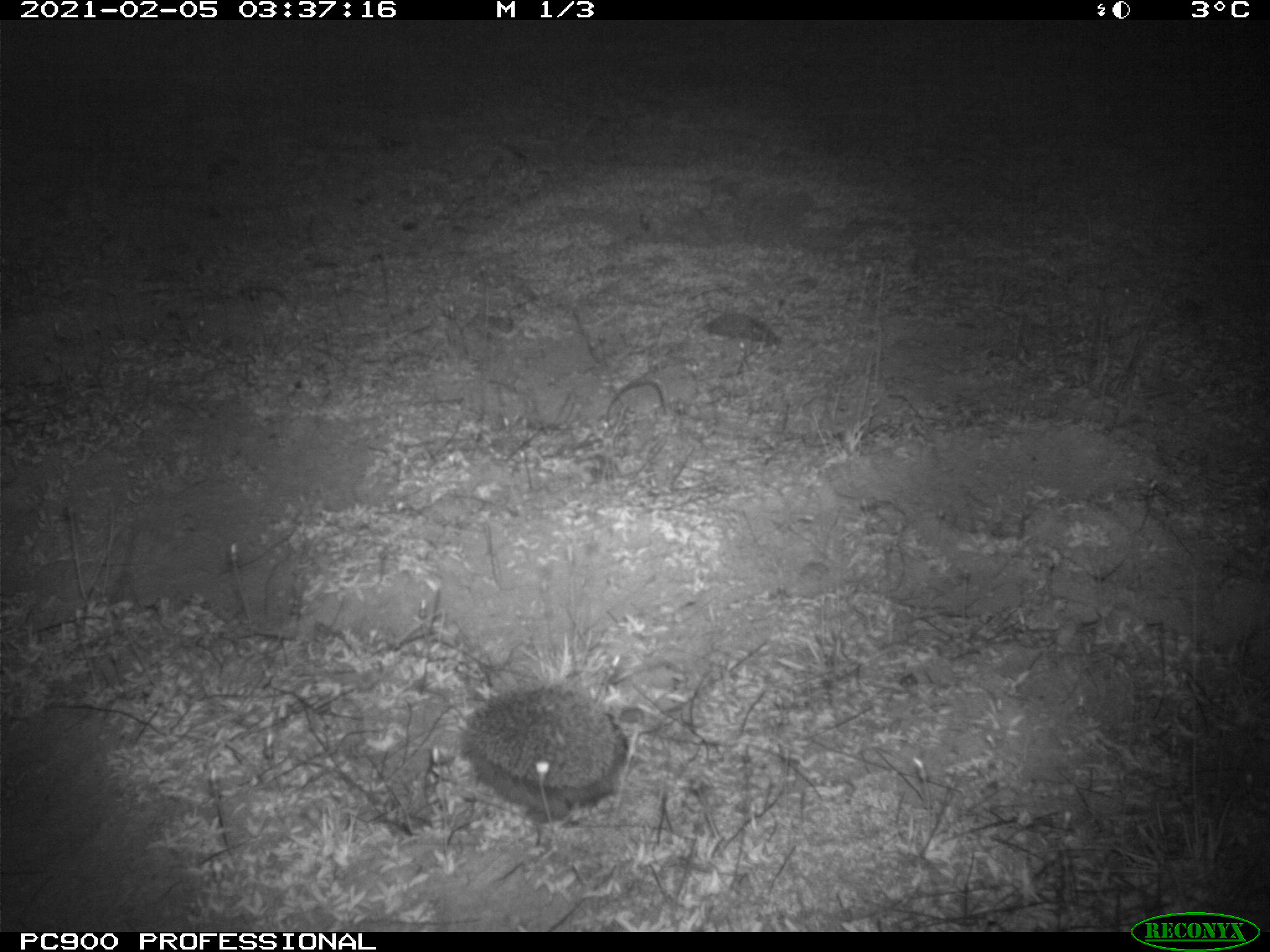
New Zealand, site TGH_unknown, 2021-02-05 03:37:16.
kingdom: Animalia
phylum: Chordata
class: Mammalia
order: Eulipotyphla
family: Erinaceidae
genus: Erinaceus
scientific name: Erinaceus europaeus europaeus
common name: european hedgehog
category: hedgehog